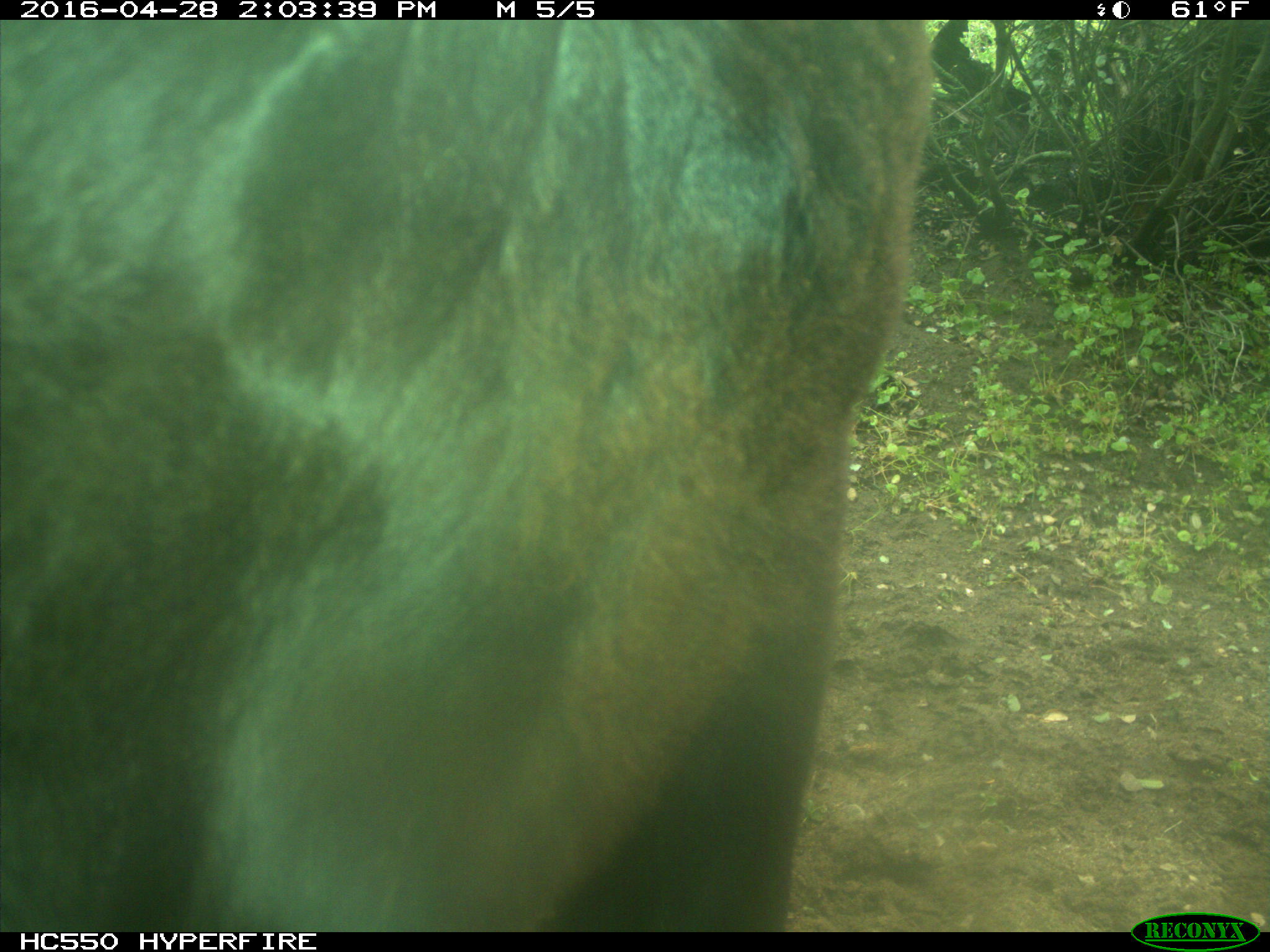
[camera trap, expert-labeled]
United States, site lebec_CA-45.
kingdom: Animalia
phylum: Chordata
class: Mammalia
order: Artiodactyla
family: Bovidae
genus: Bos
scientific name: Bos taurus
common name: domestic cow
Bos taurus (domestic cow).